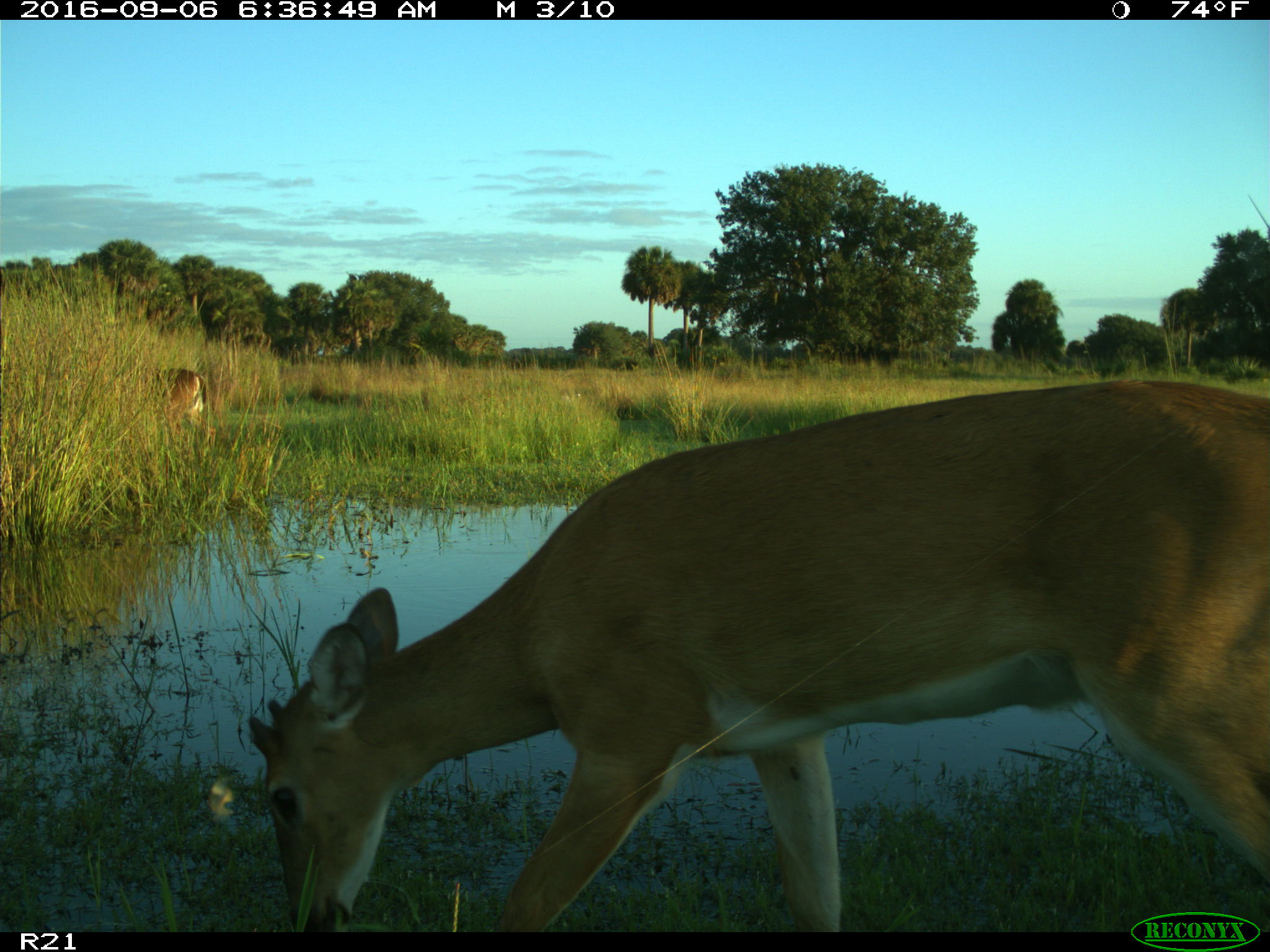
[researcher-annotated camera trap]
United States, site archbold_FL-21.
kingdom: Animalia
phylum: Chordata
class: Mammalia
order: Artiodactyla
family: Cervidae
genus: Odocoileus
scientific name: Odocoileus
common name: deer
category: unidentified deer